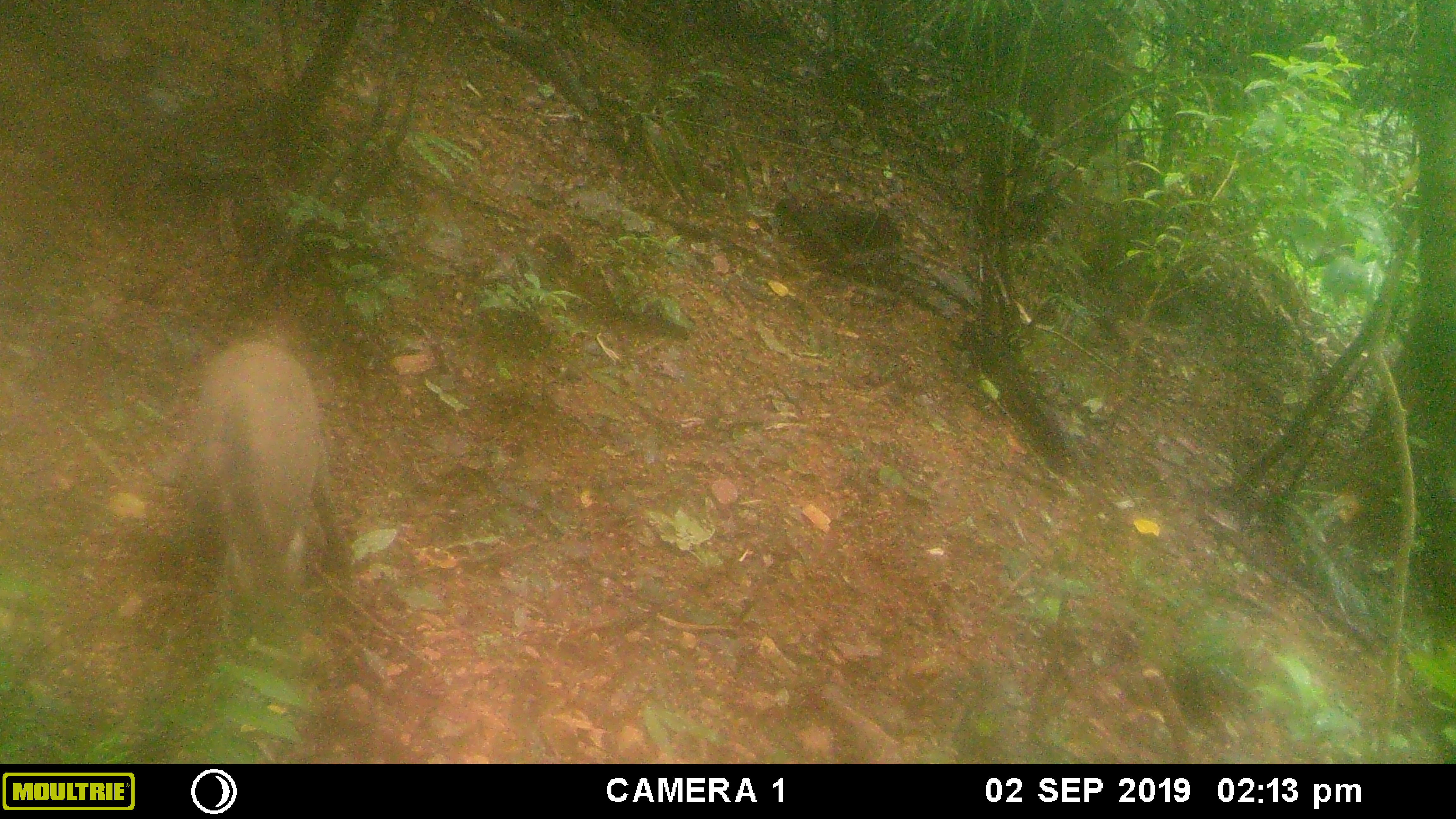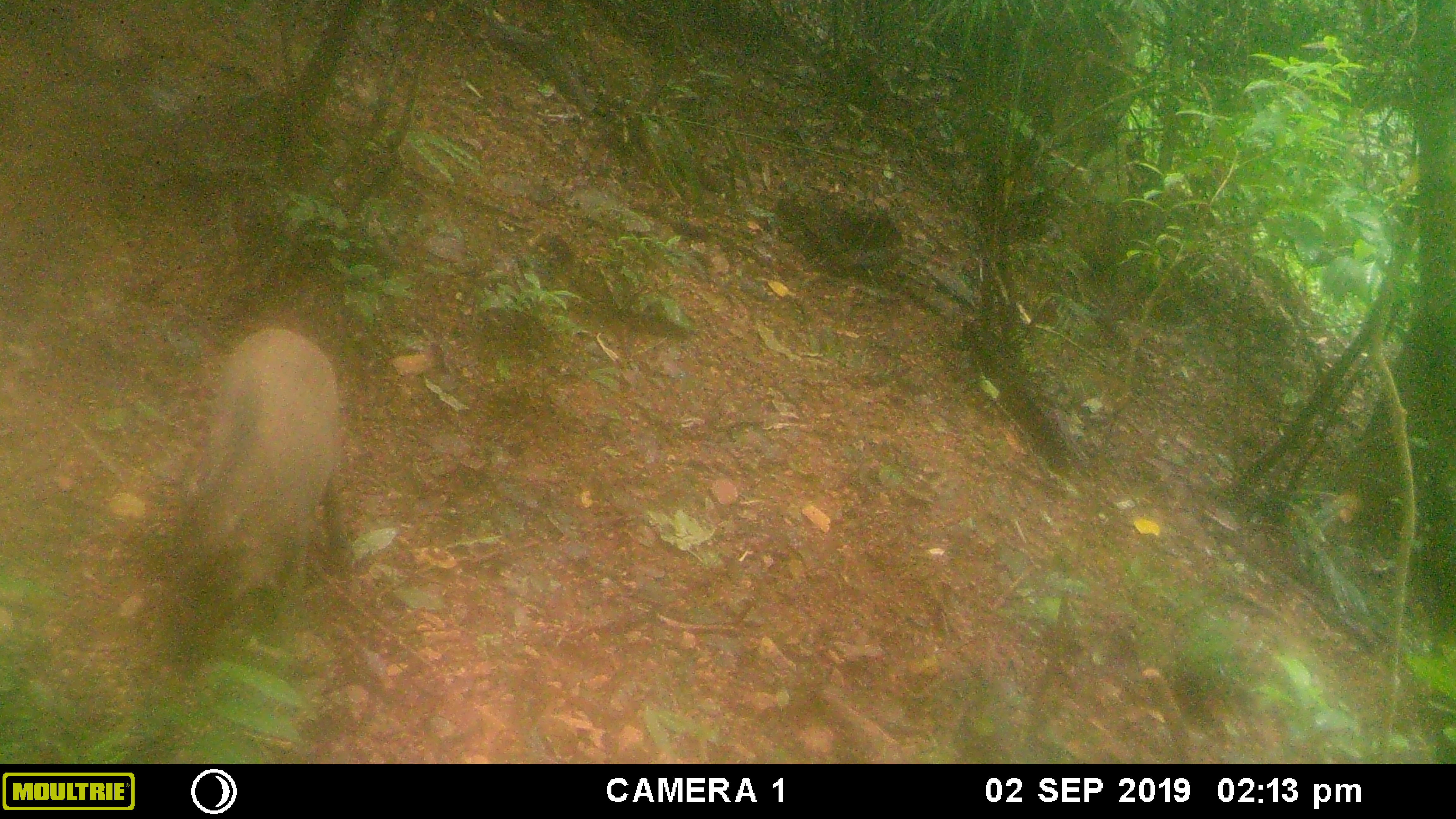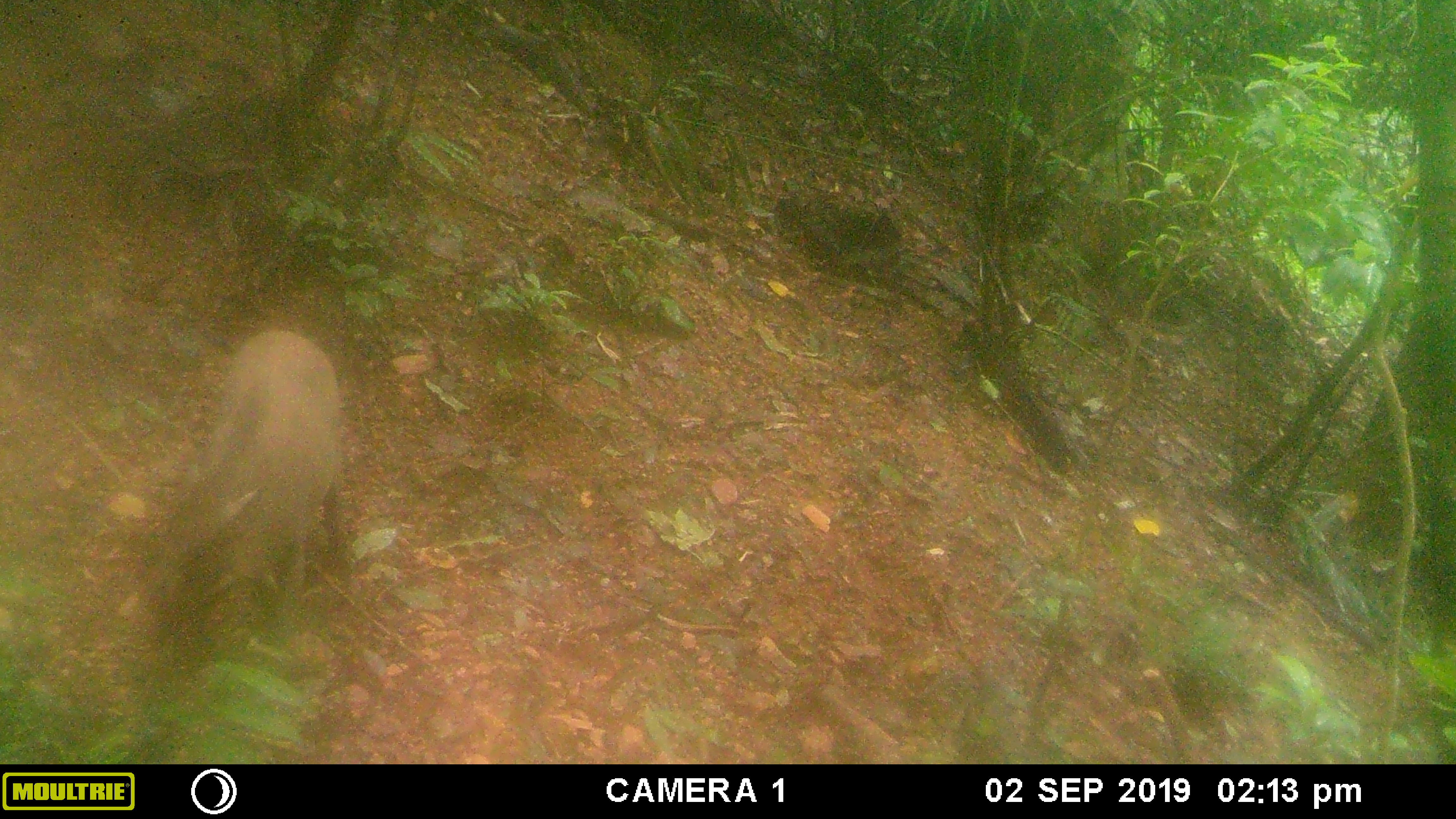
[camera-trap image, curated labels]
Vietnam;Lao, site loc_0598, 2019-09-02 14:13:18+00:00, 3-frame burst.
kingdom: Animalia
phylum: Chordata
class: Mammalia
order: Artiodactyla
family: Suidae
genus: Sus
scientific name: Sus scrofa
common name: eurasian wild pig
Eurasian wild pig (Sus scrofa). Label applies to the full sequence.